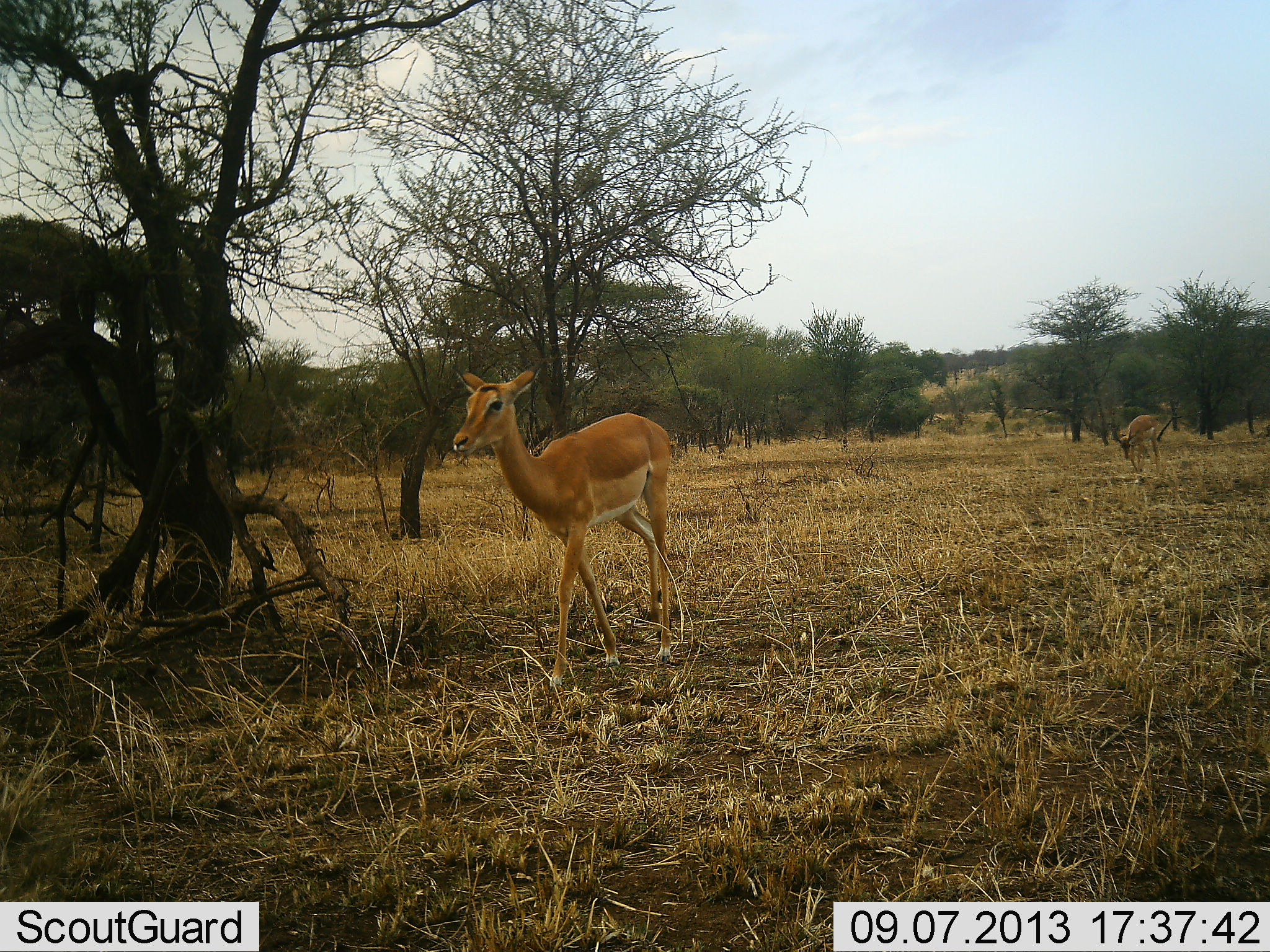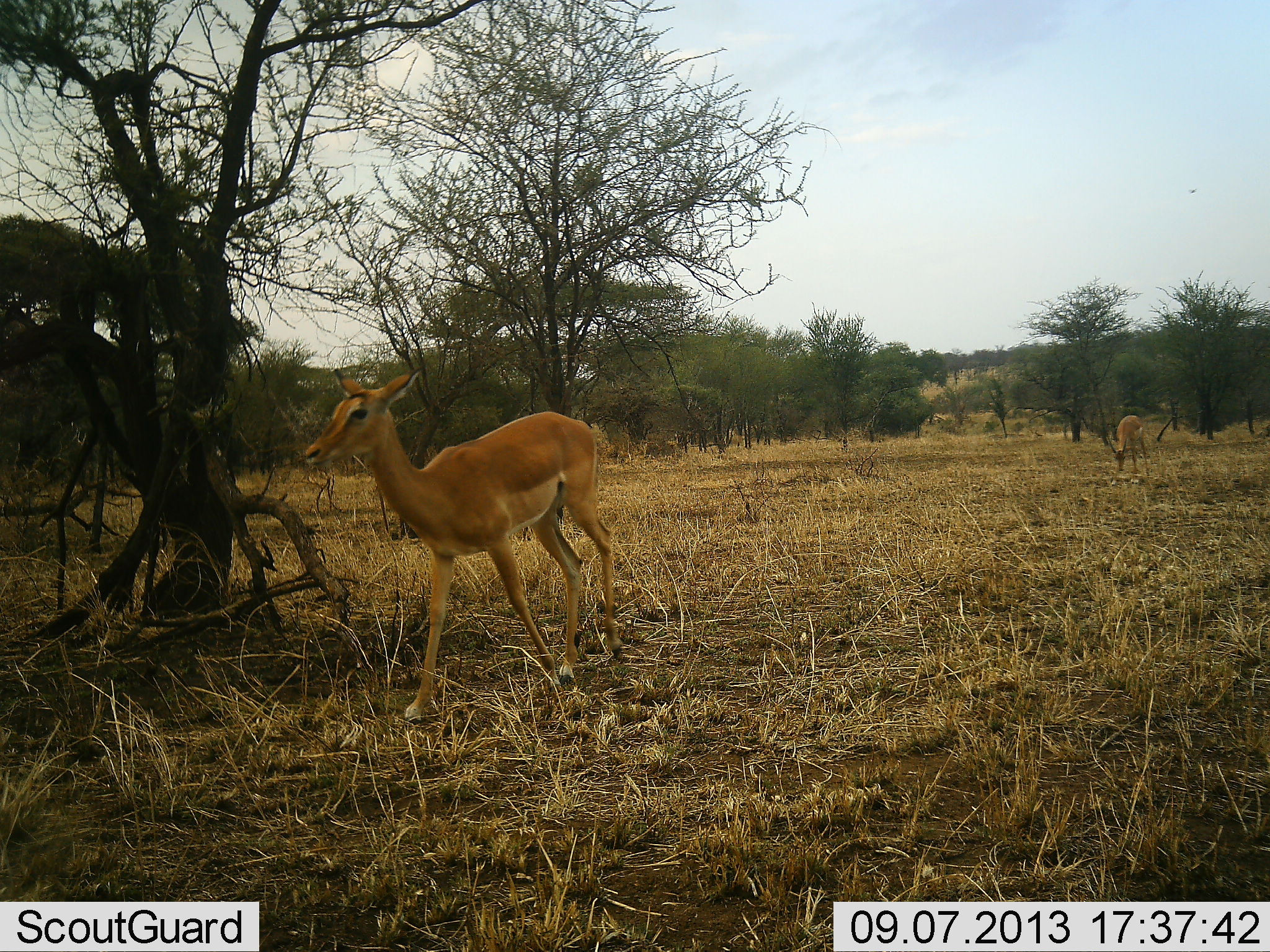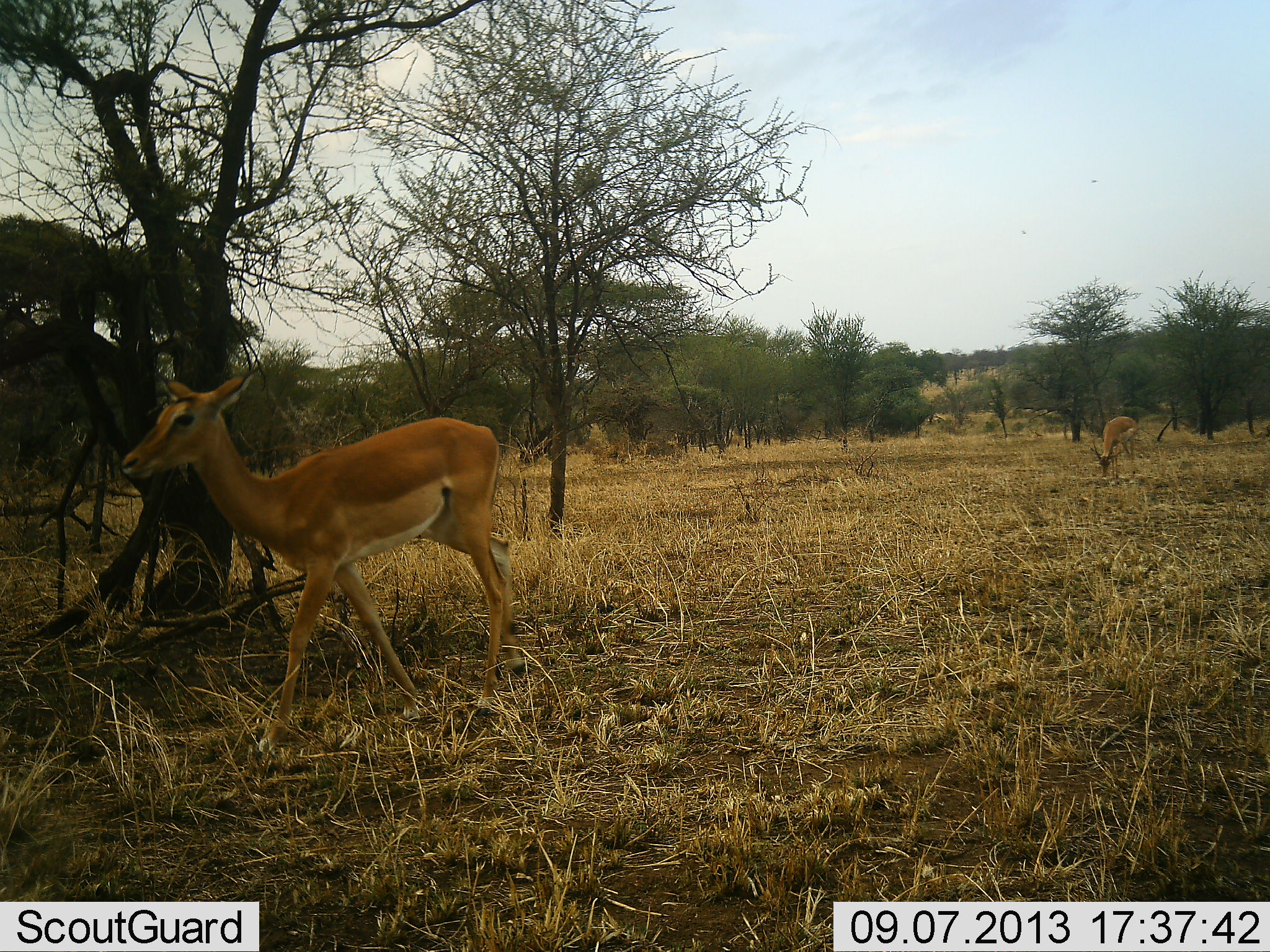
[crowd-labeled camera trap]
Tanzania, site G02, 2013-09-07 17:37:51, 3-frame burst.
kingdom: Animalia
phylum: Chordata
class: Mammalia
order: Artiodactyla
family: Bovidae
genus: Aepyceros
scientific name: Aepyceros melampus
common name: impala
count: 2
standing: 12%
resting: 0%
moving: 100%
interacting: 0%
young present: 0%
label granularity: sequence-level